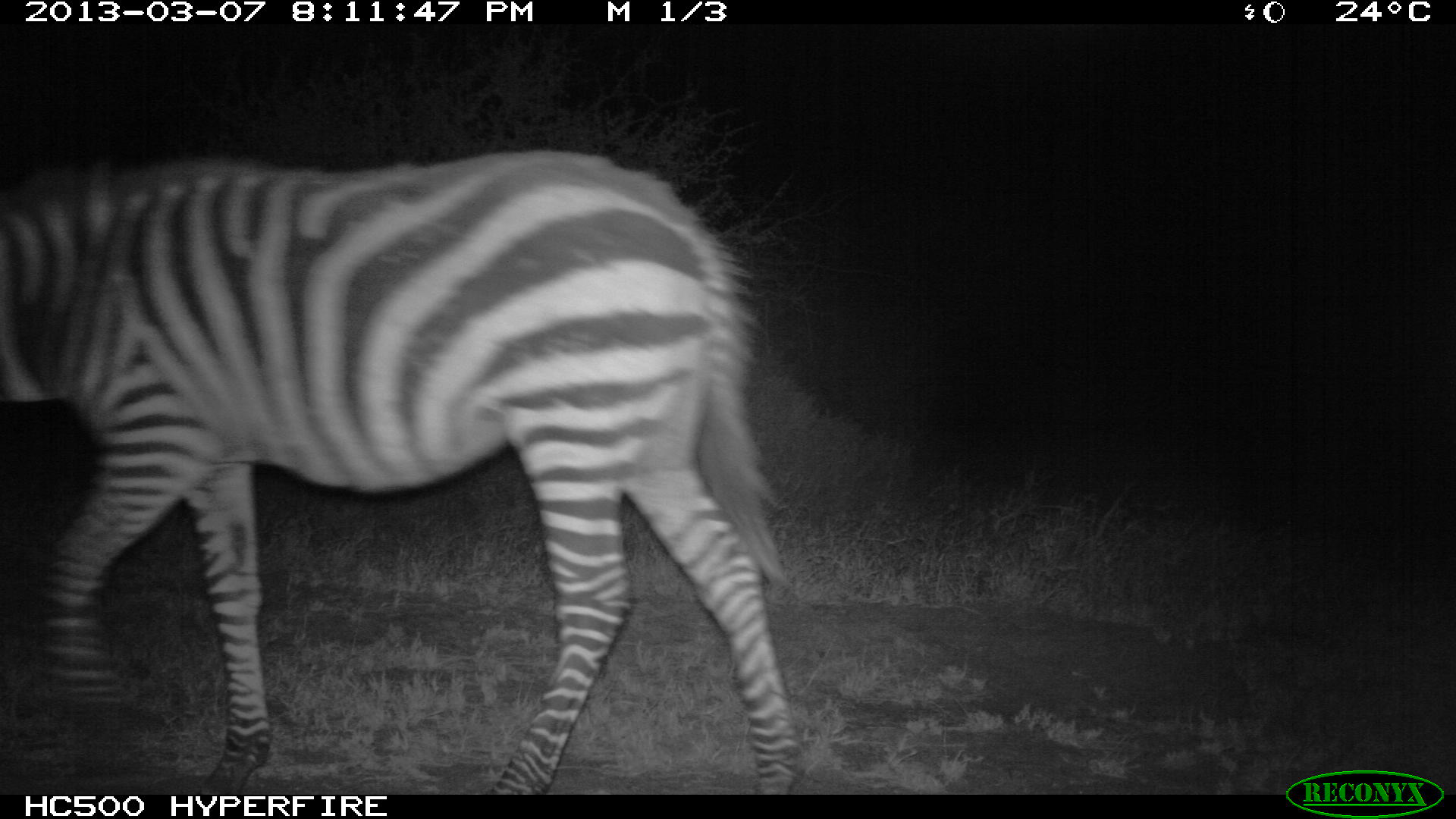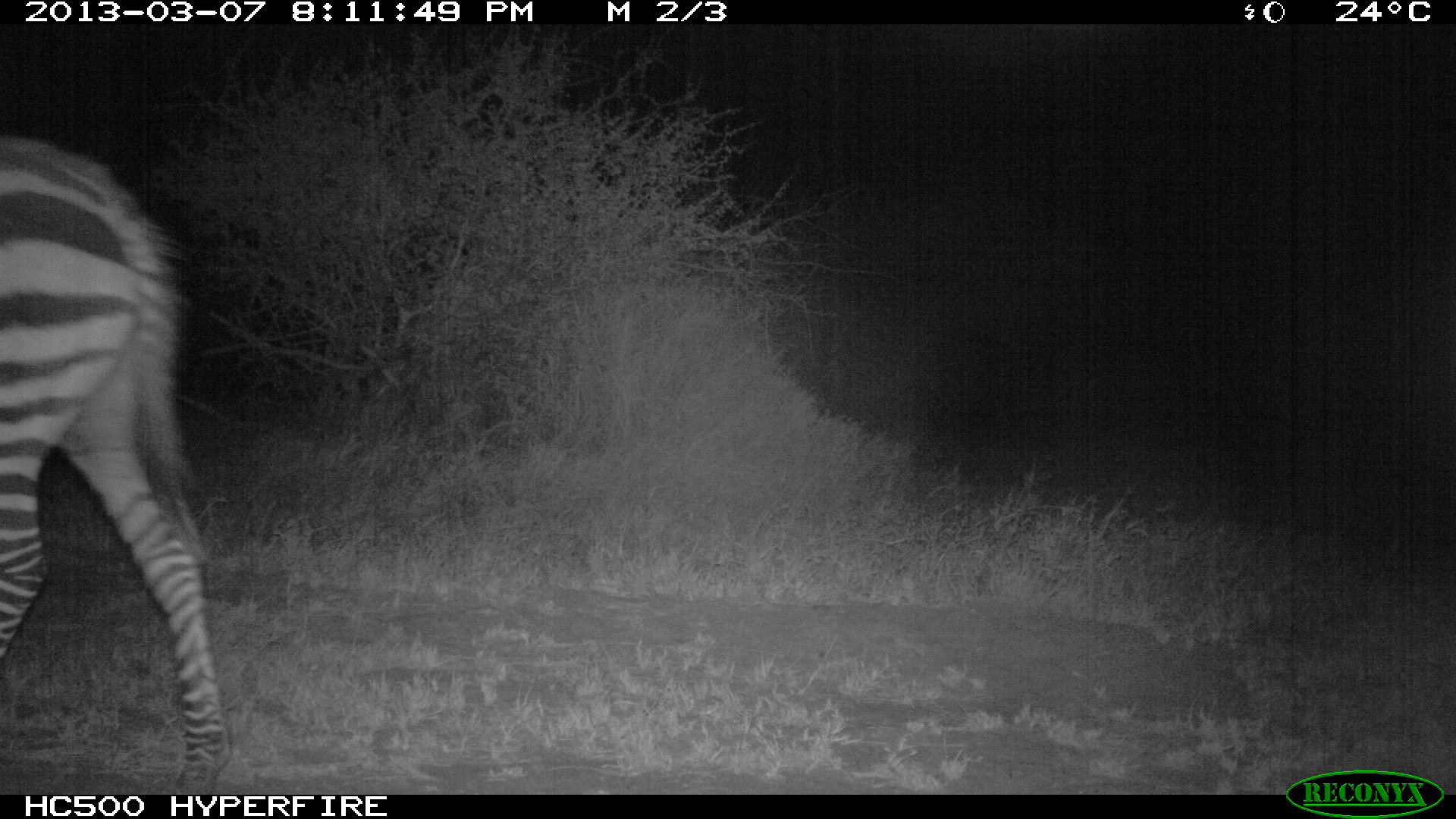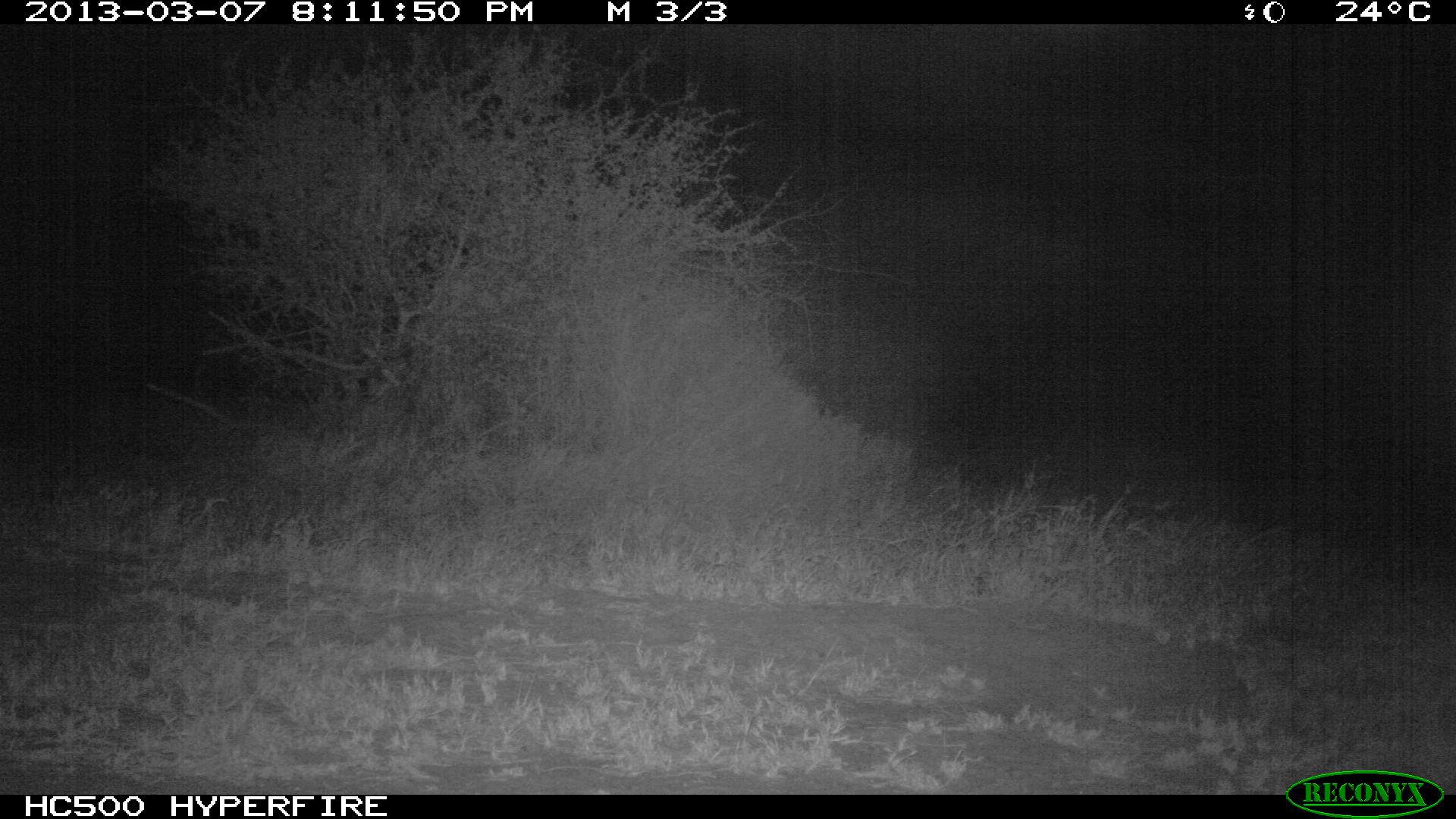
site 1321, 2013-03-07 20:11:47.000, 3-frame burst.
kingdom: Animalia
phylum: Chordata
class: Mammalia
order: Perissodactyla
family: Equidae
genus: Equus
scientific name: Equus quagga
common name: plains zebra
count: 1